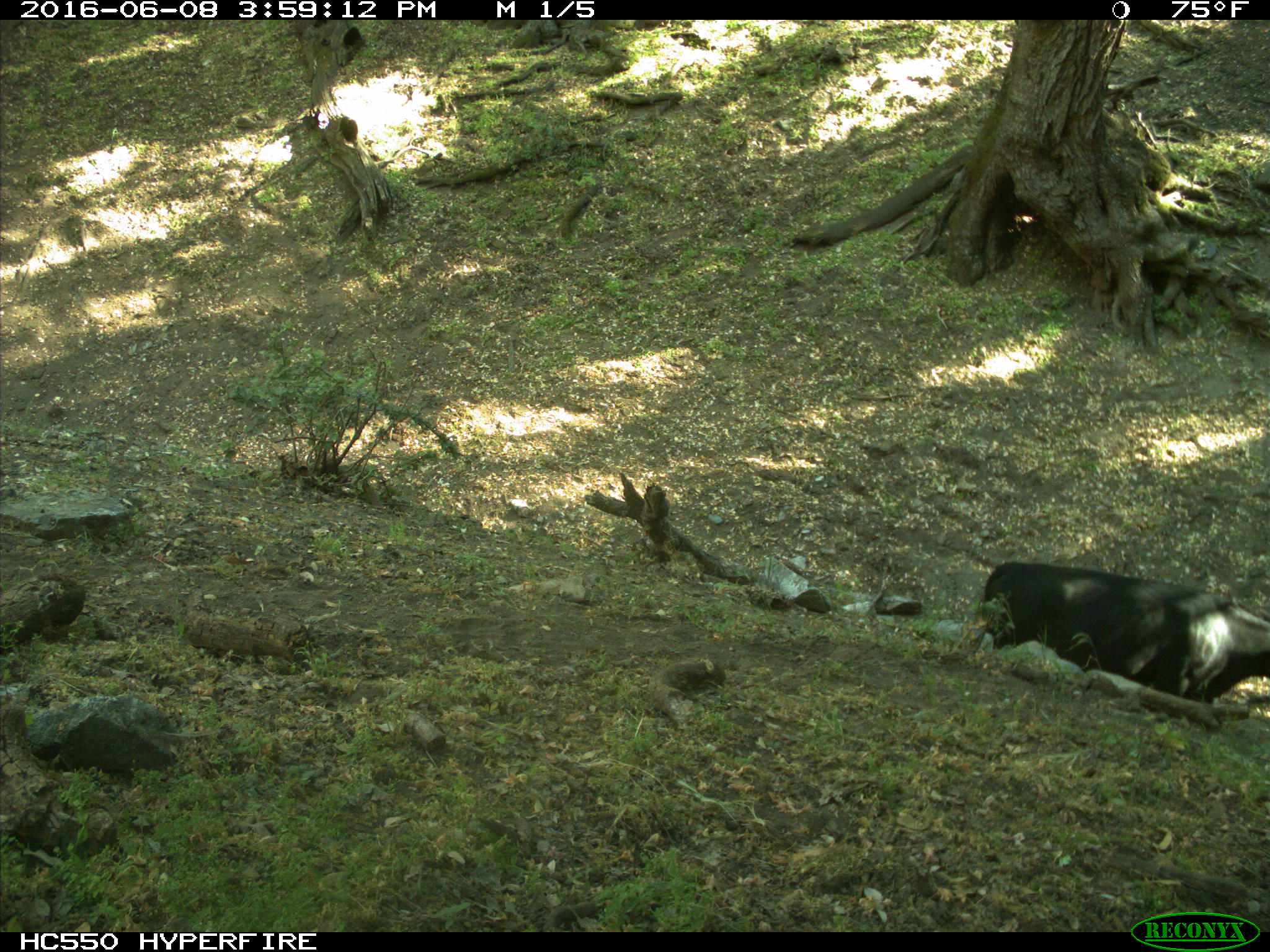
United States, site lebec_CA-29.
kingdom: Animalia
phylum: Chordata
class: Mammalia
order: Artiodactyla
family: Bovidae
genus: Bos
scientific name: Bos taurus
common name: domestic cow